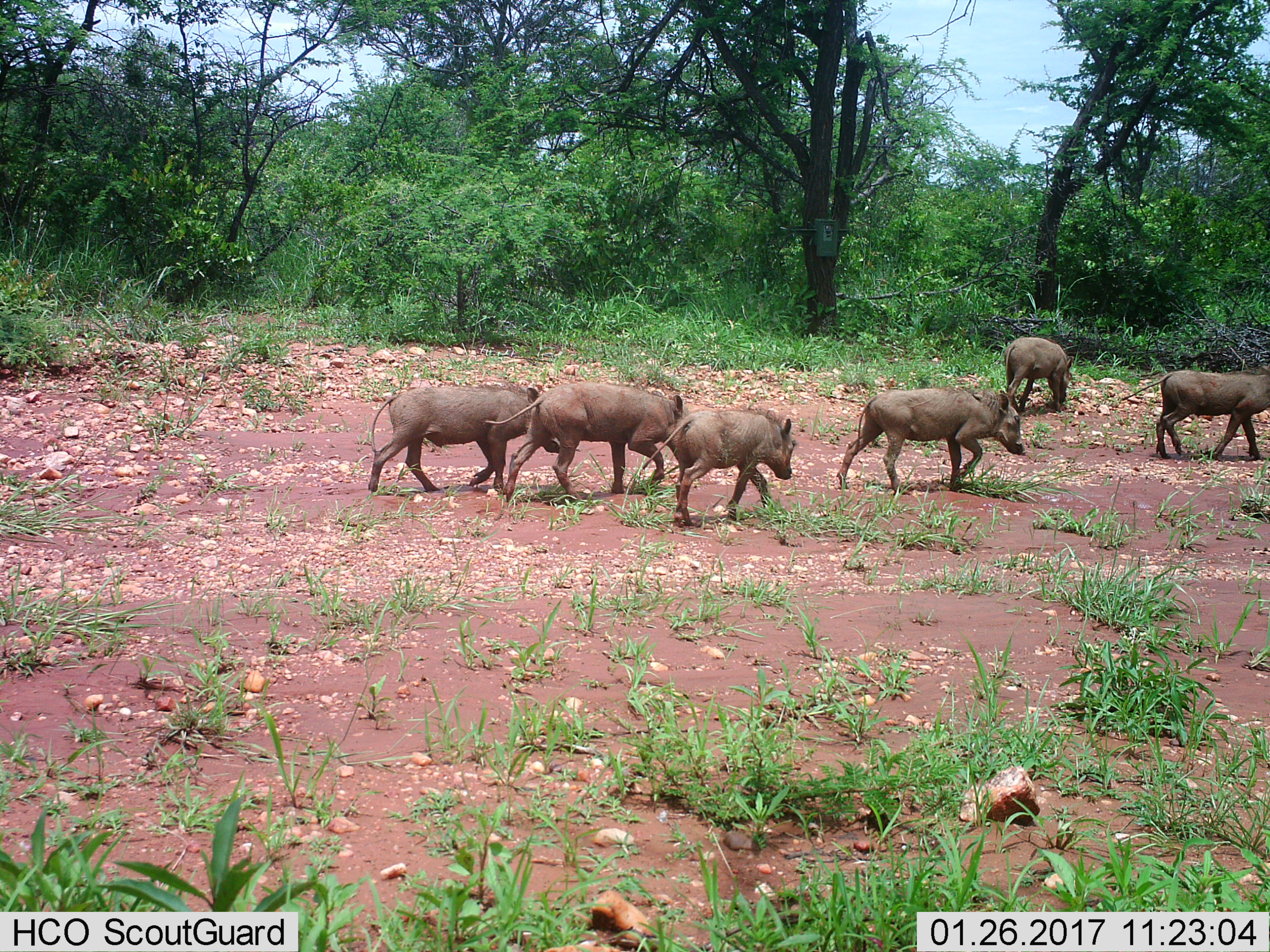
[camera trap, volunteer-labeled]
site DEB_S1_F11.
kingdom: Animalia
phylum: Chordata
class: Mammalia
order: Artiodactyla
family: Suidae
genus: Phacochoerus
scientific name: Phacochoerus africanus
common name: warthog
Warthog (Phacochoerus africanus), count 6. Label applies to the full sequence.